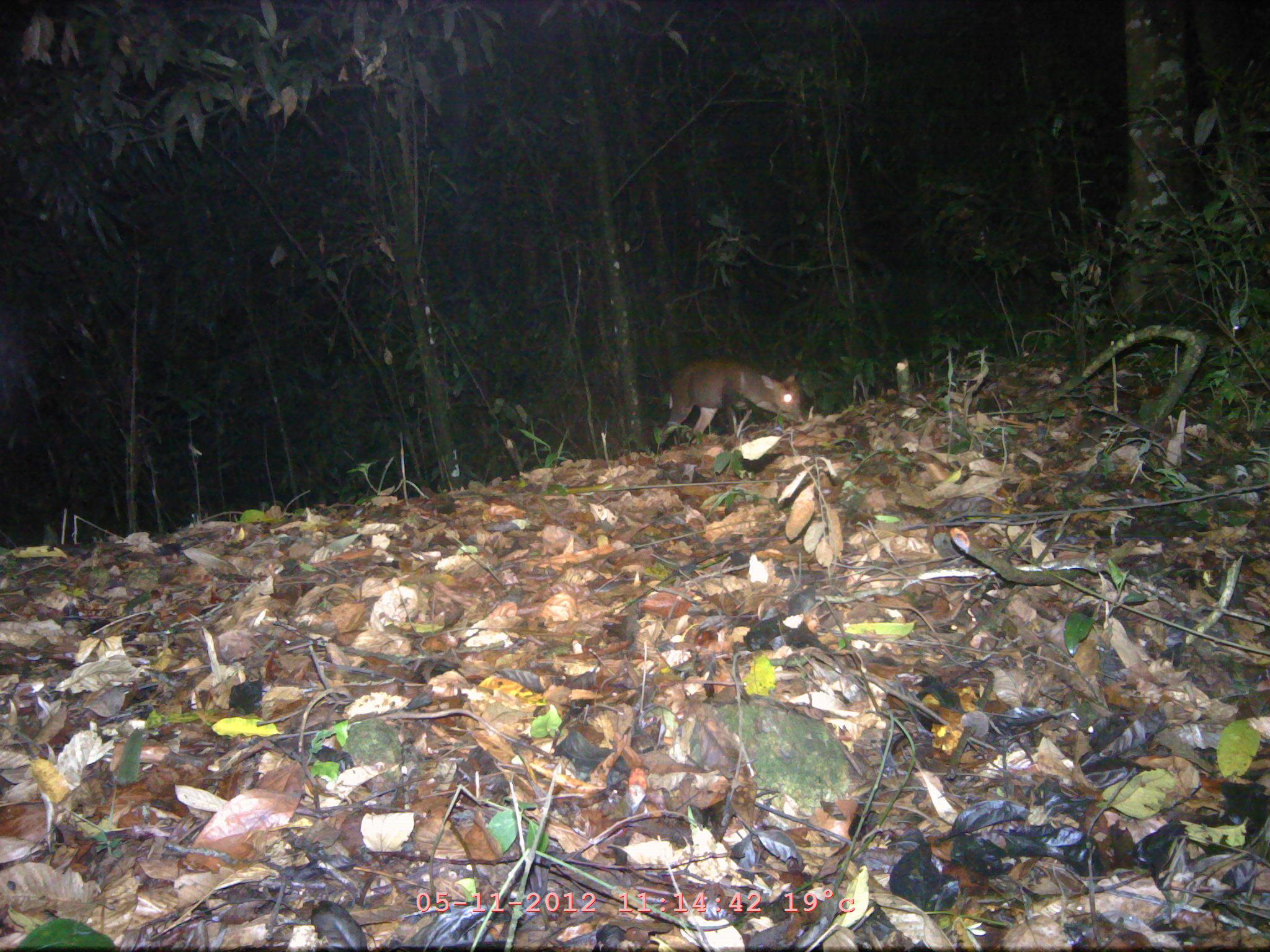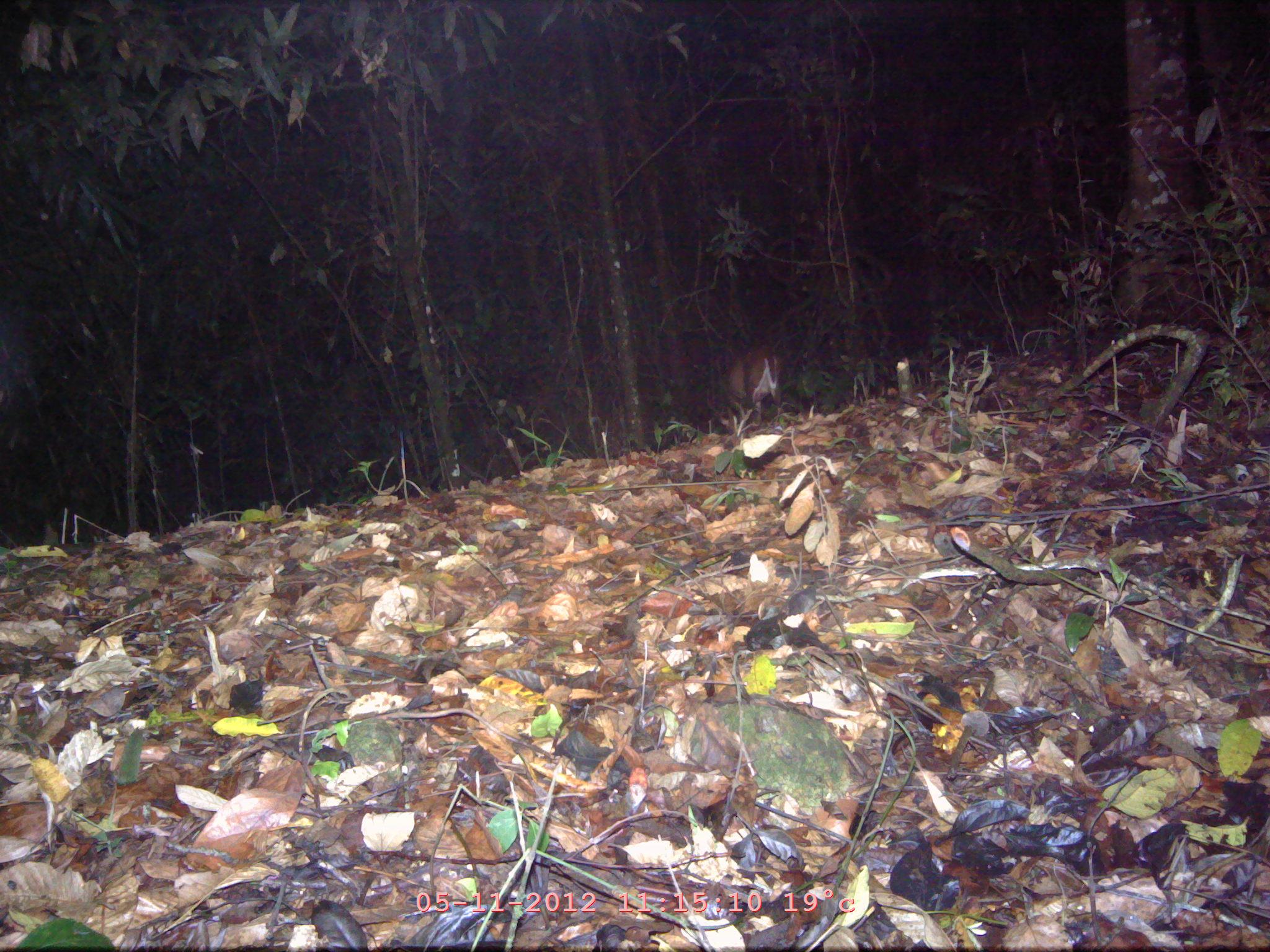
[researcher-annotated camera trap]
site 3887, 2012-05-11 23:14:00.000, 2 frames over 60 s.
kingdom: Animalia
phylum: Chordata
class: Mammalia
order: Artiodactyla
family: Cervidae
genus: Muntiacus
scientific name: Muntiacus muntjak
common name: southern red muntjac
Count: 1.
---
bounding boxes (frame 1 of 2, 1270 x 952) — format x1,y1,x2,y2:
muntiacus muntjak: 657,357,804,447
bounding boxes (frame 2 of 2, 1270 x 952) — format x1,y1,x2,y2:
muntiacus muntjak: 707,345,783,434